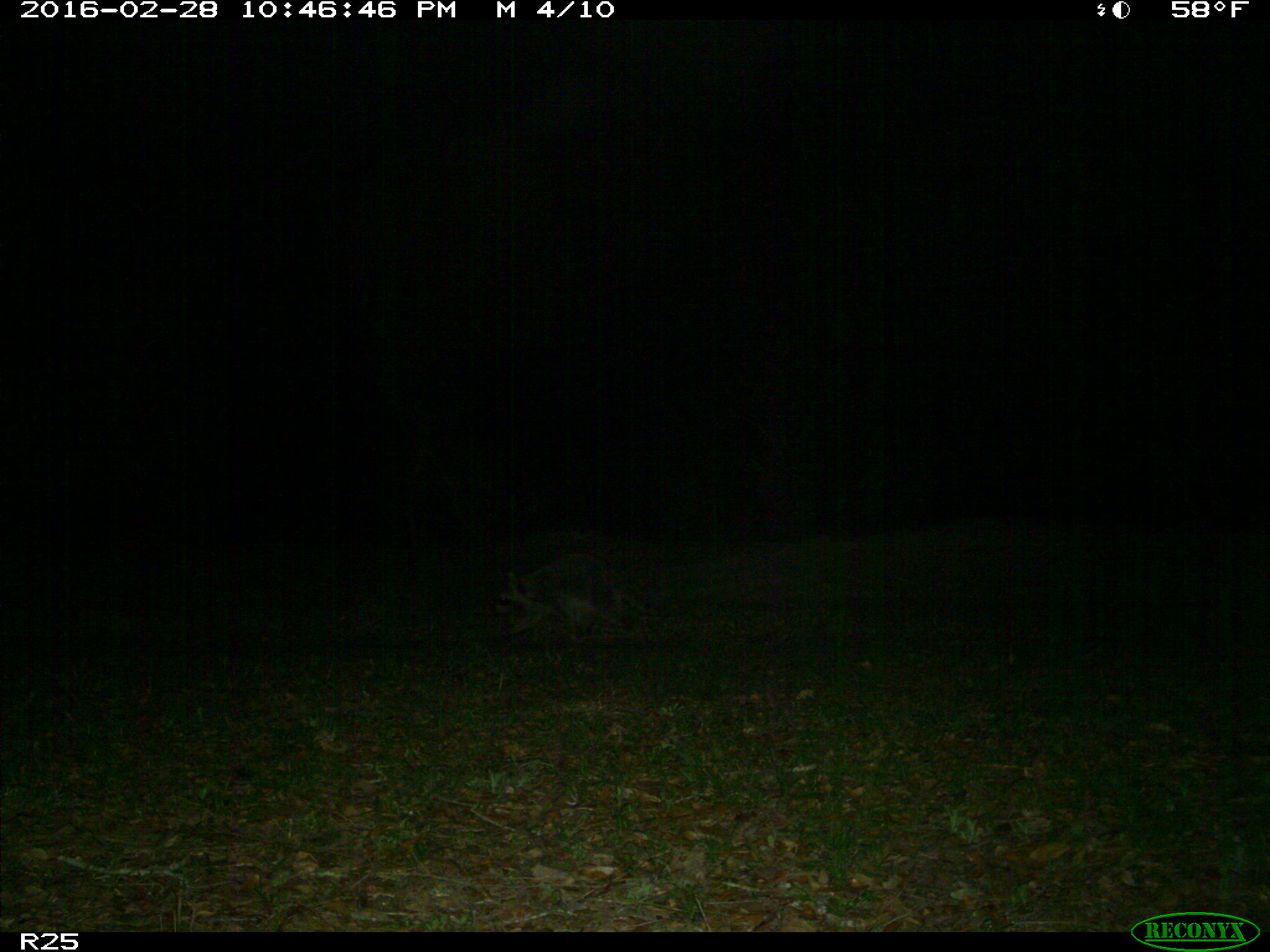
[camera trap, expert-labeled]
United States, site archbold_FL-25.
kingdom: Animalia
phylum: Chordata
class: Mammalia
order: Carnivora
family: Procyonidae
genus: Procyon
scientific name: Procyon lotor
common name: common raccoon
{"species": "Procyon lotor (common raccoon)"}